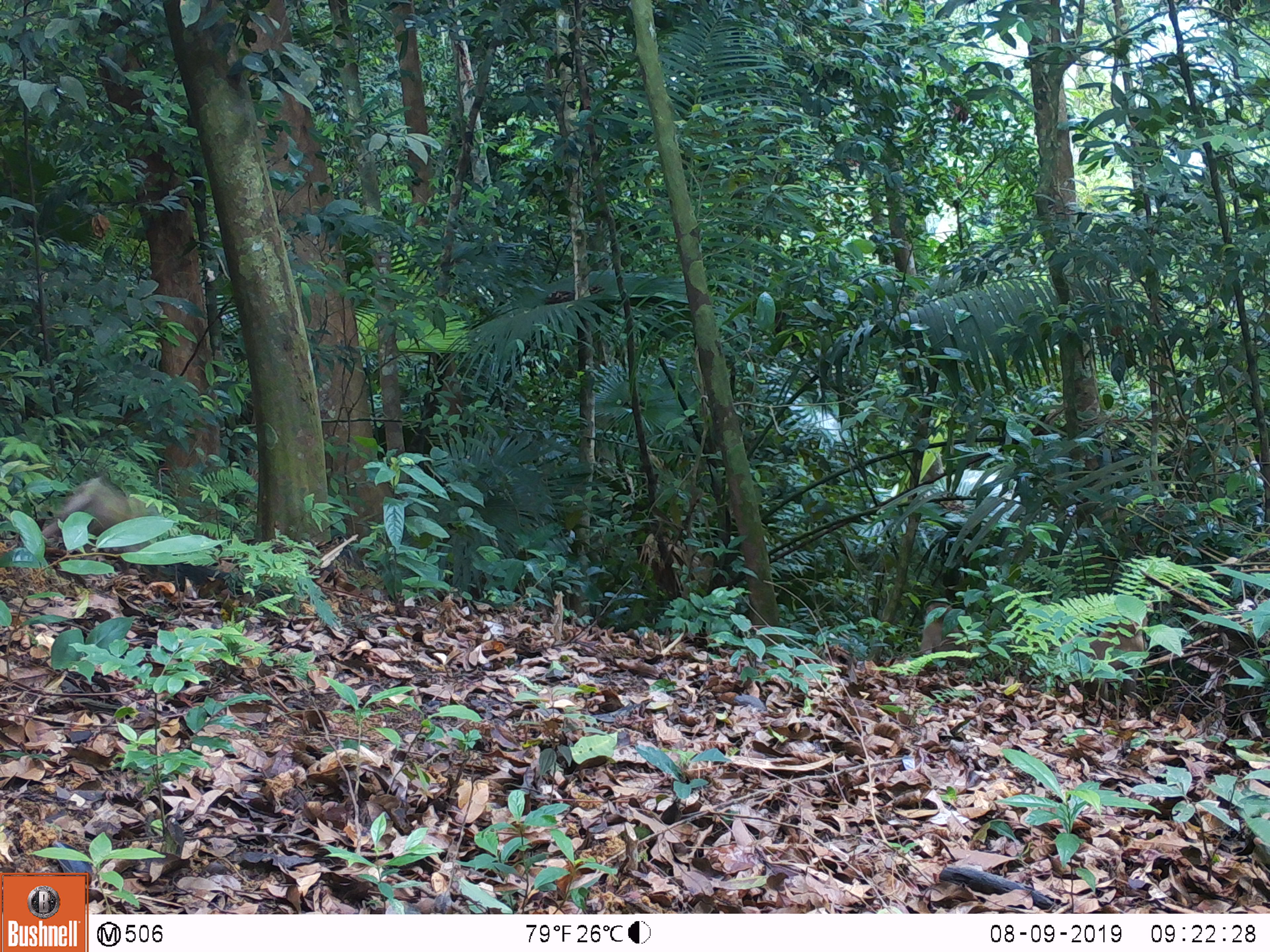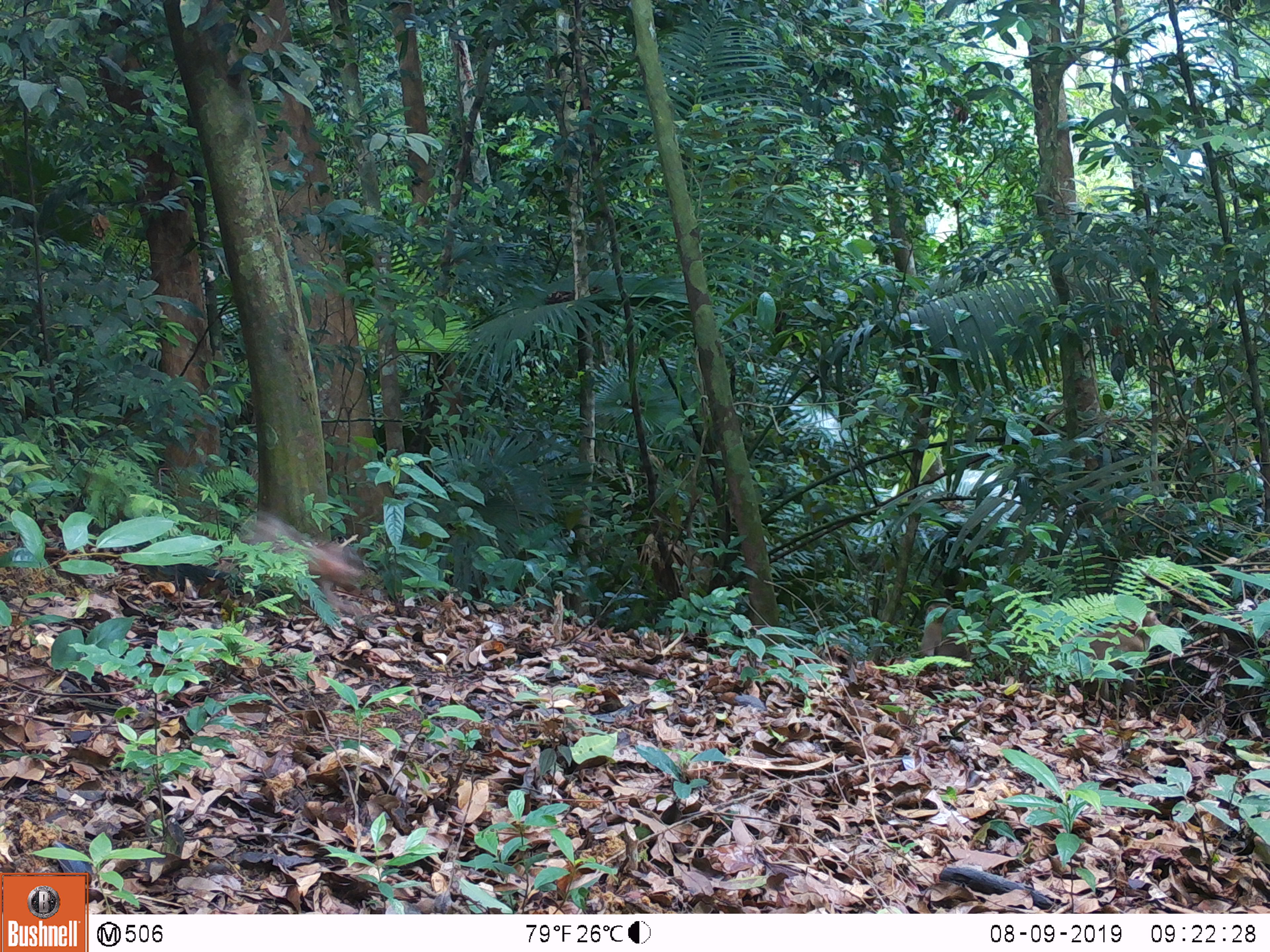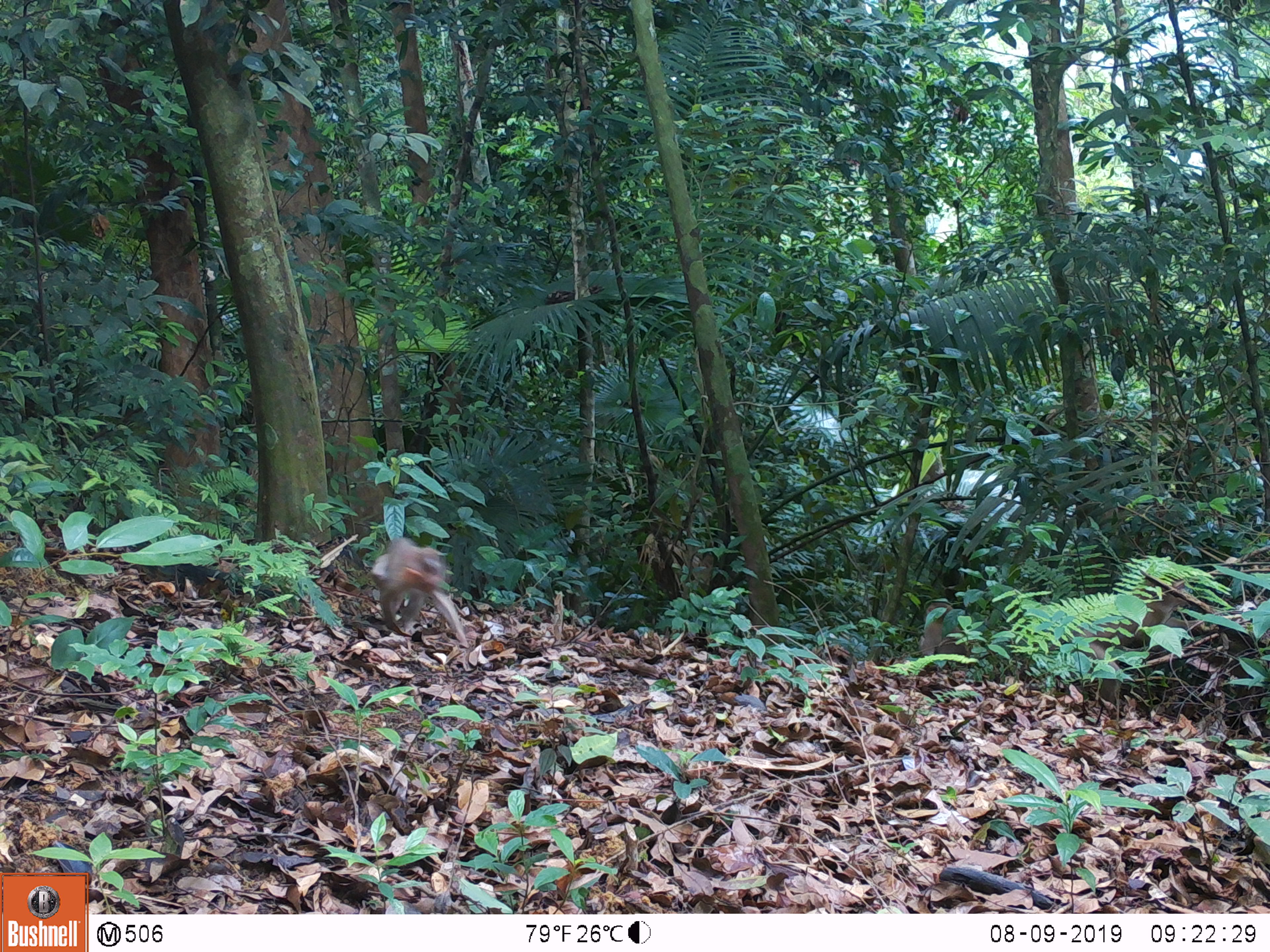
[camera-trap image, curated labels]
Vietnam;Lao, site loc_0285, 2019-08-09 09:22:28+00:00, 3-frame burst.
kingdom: Animalia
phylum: Chordata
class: Mammalia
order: Primates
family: Cercopithecidae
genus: Macaca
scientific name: Macaca nemestrina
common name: pig-tailed macaque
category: pig tailed macaque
Pig tailed macaque (pig-tailed macaque) (Macaca nemestrina). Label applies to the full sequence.